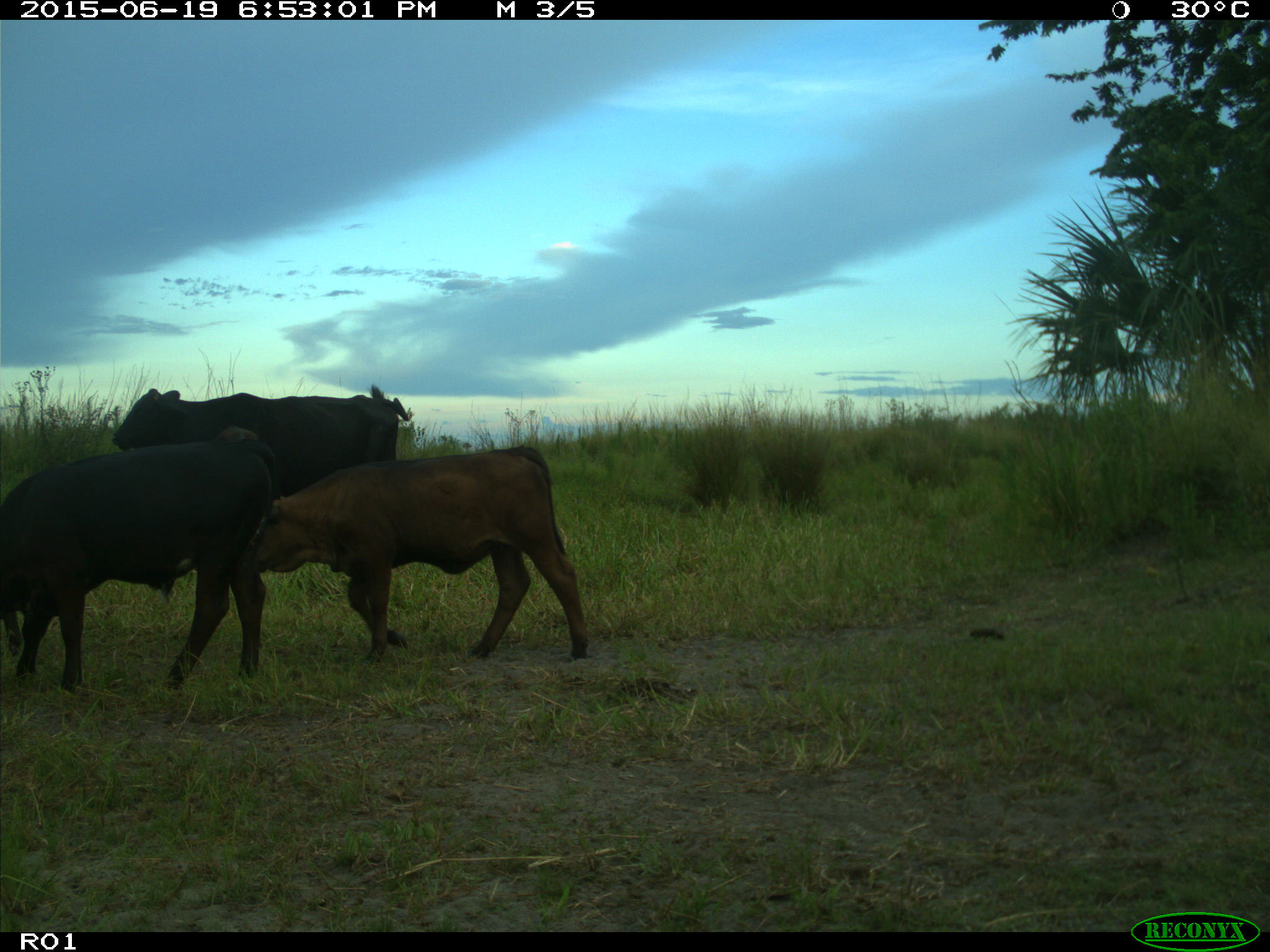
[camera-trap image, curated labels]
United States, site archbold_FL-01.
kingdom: Animalia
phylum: Chordata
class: Mammalia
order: Artiodactyla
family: Bovidae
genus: Bos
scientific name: Bos taurus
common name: domestic cow